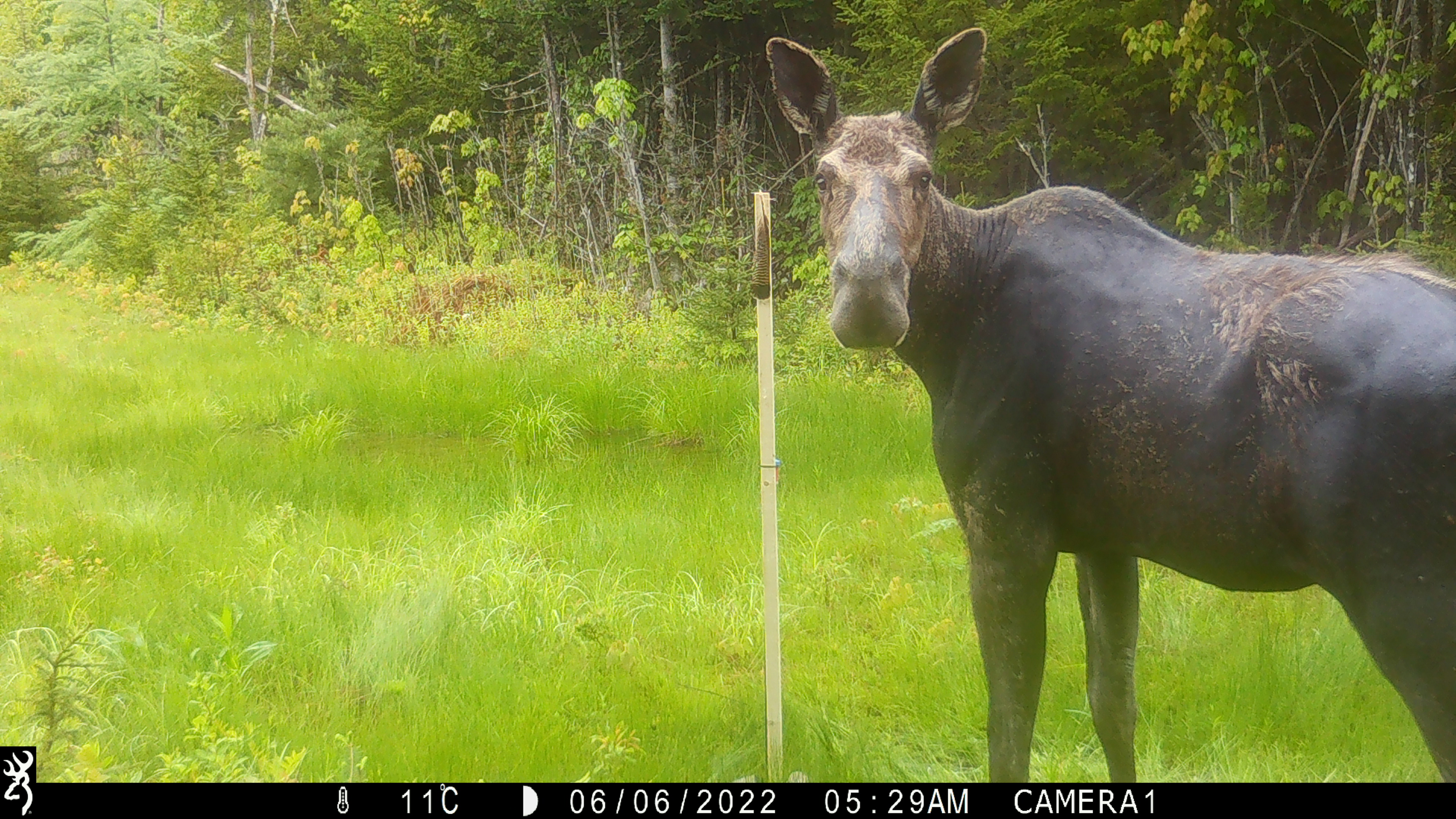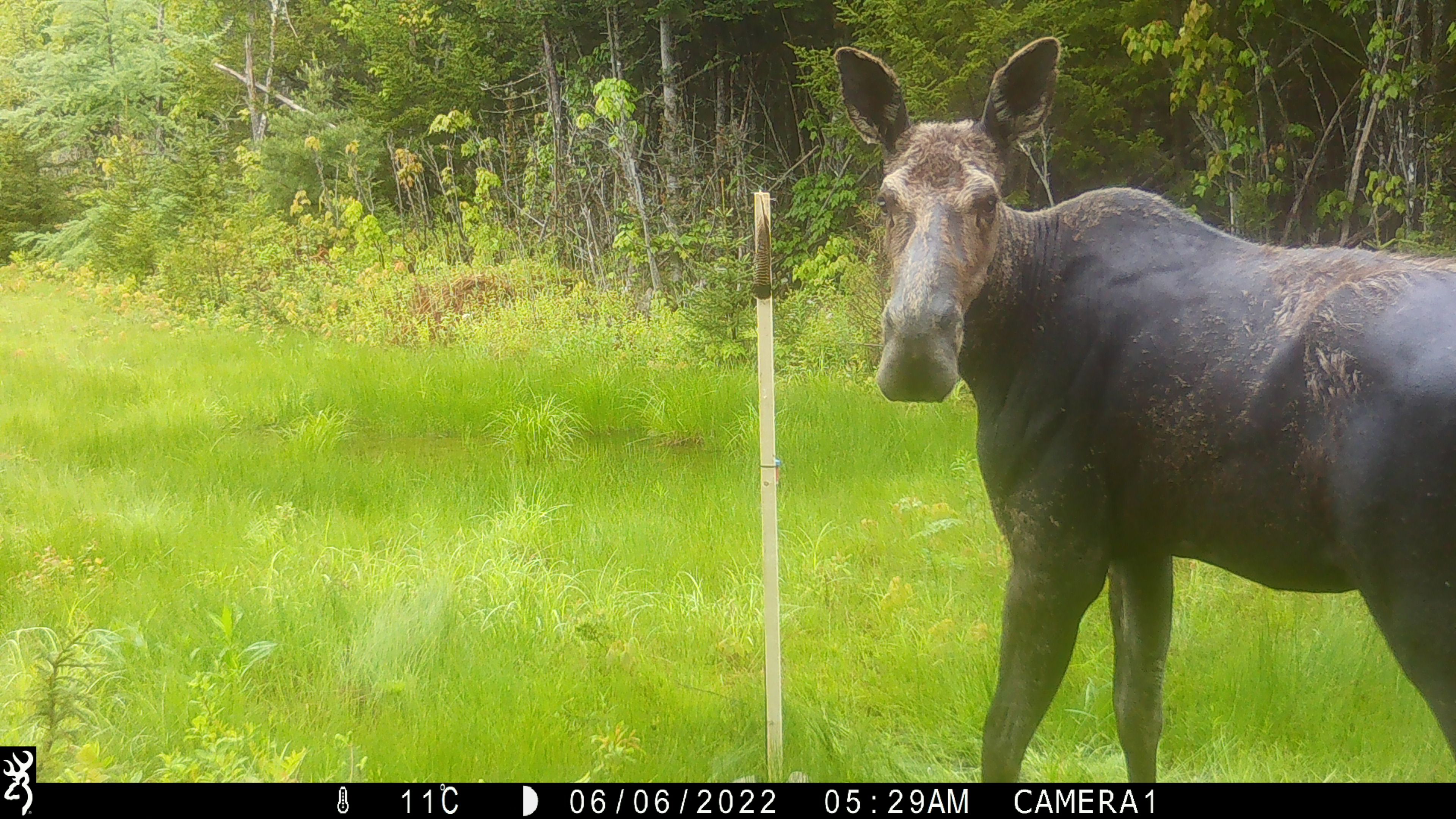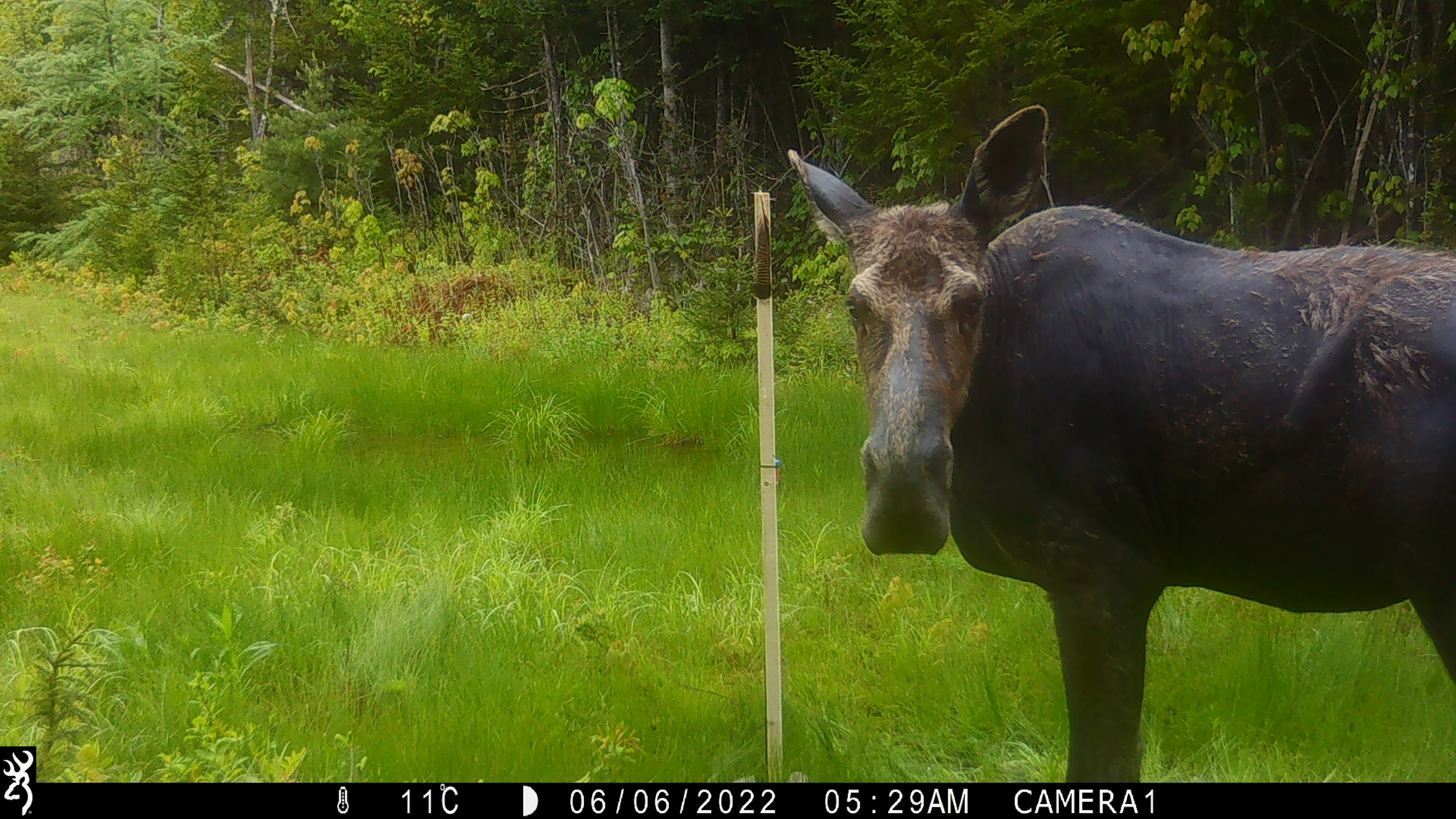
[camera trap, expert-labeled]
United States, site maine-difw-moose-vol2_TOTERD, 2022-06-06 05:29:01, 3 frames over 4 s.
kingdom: Animalia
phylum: Chordata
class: Mammalia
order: Artiodactyla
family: Cervidae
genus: Alces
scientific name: Alces alces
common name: moose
Moose (Alces alces).